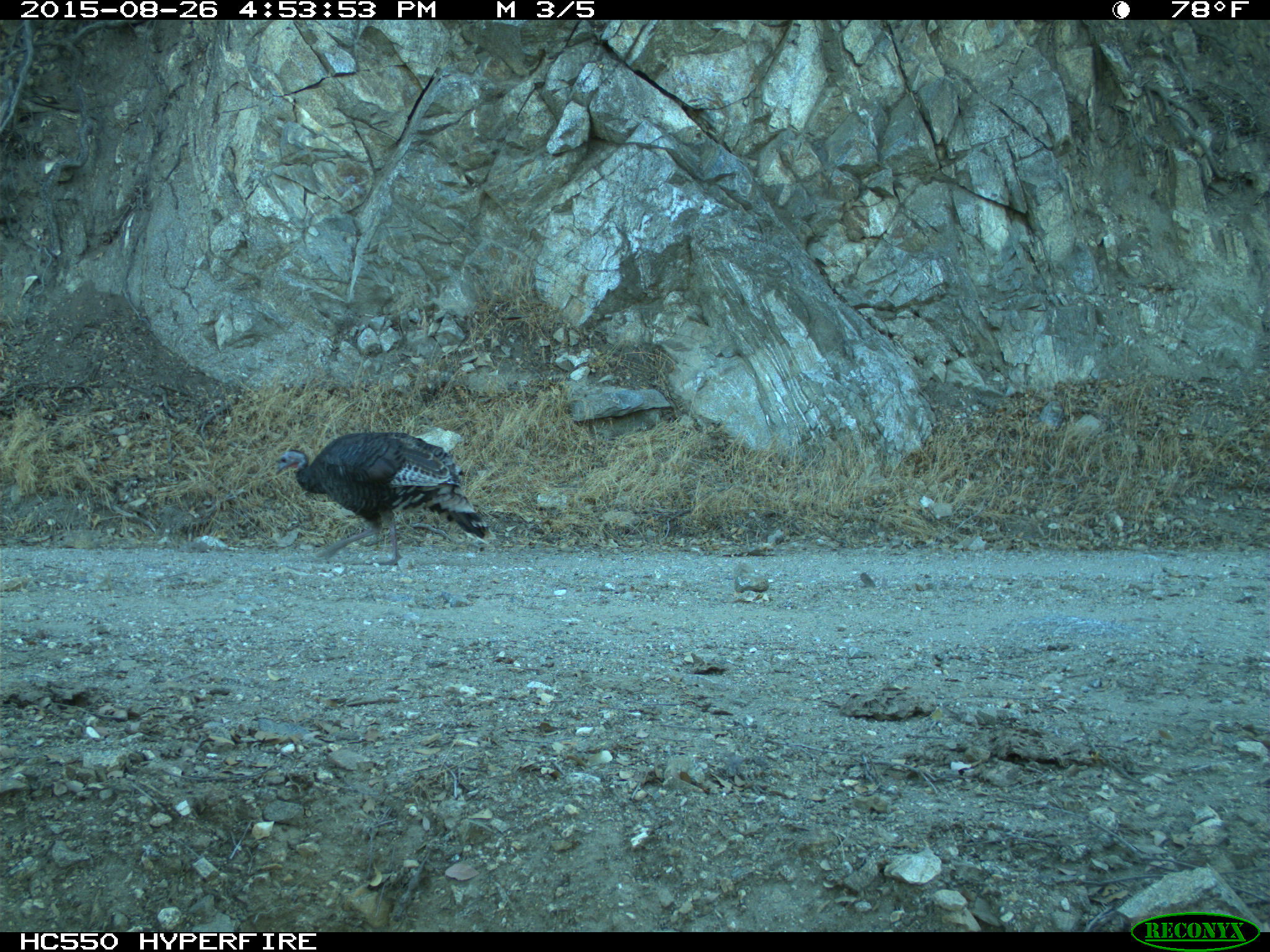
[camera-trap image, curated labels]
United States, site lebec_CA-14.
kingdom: Animalia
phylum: Chordata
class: Aves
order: Galliformes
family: Phasianidae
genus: Meleagris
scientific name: Meleagris gallopavo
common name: wild turkey